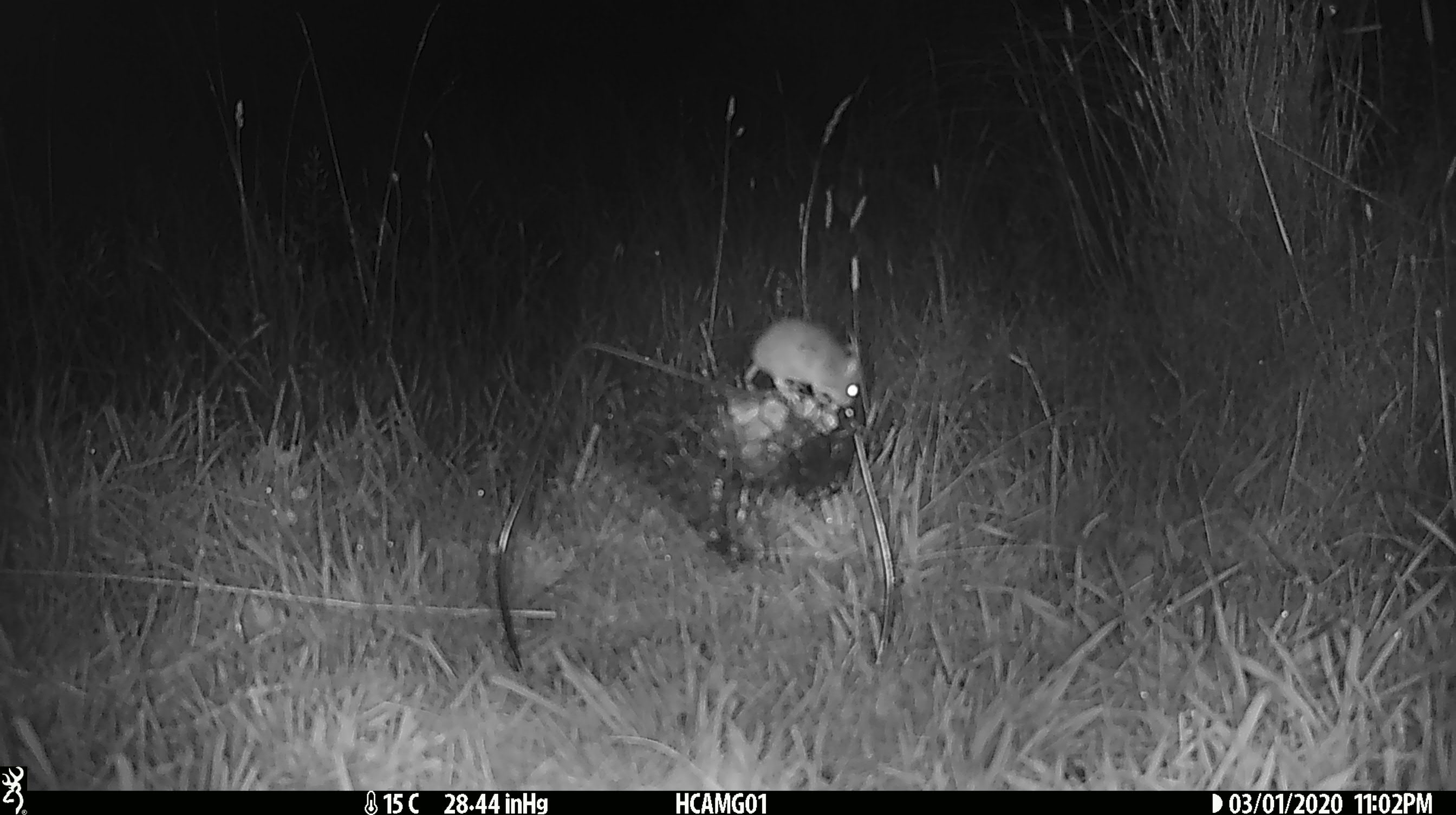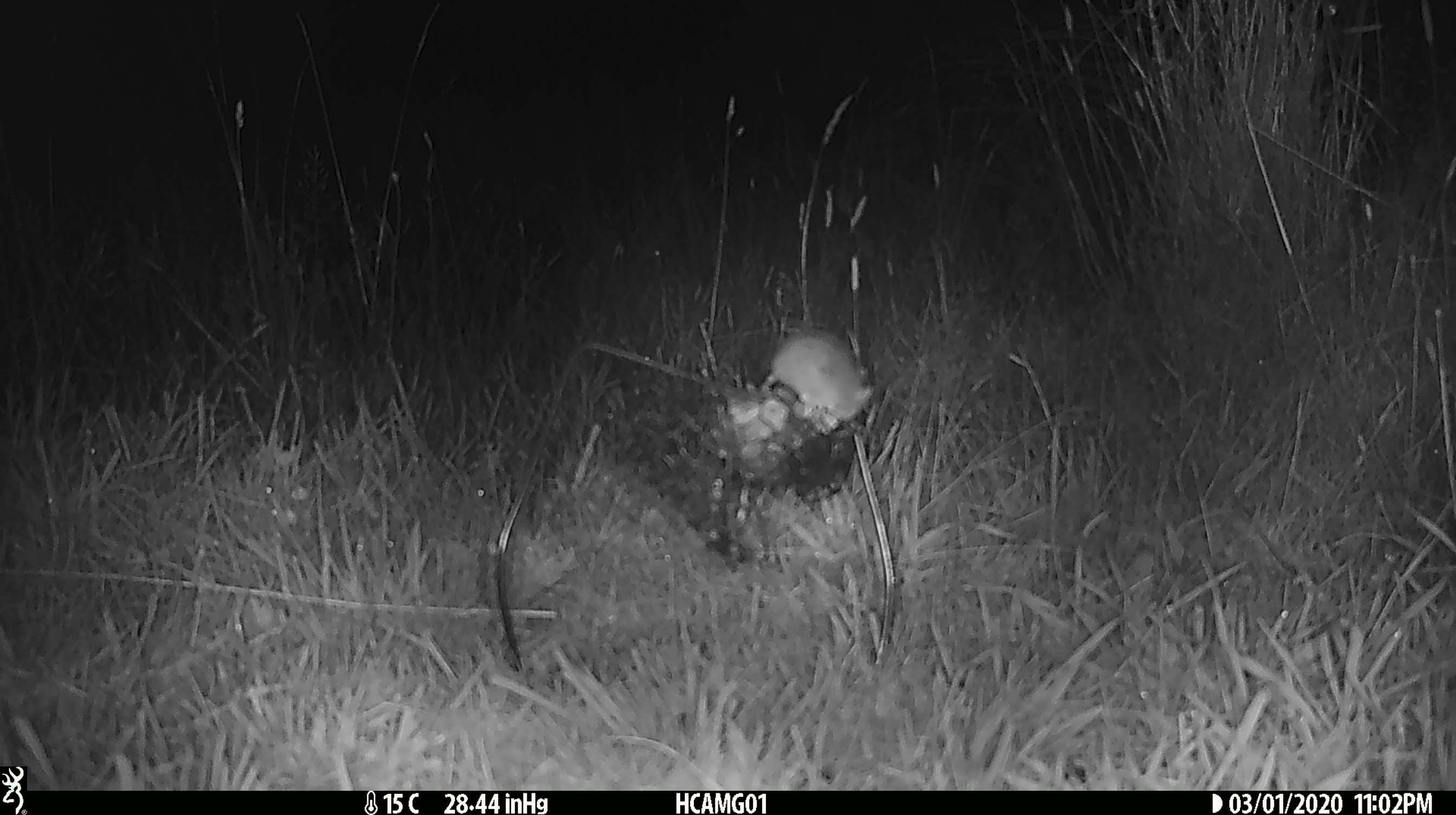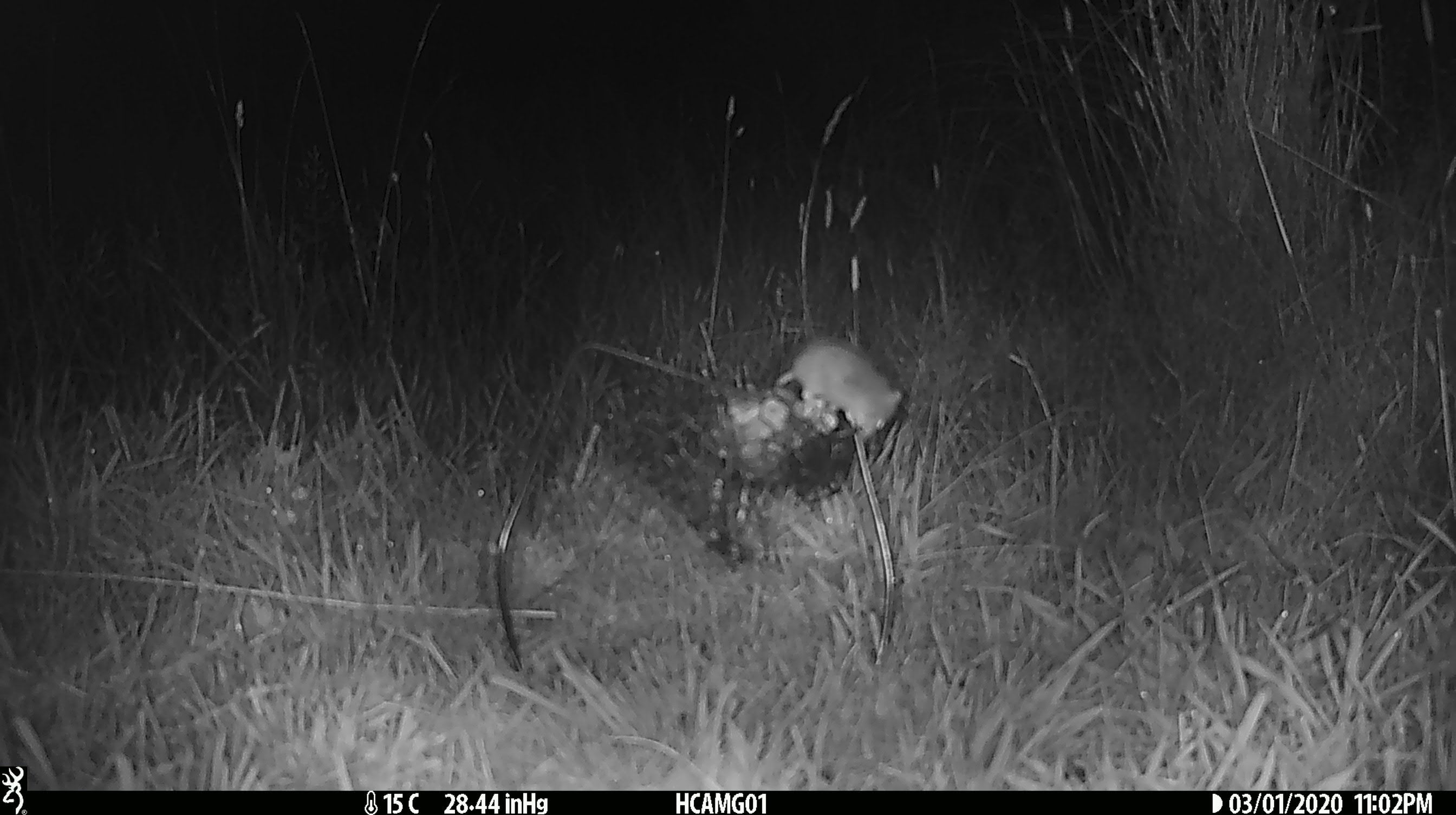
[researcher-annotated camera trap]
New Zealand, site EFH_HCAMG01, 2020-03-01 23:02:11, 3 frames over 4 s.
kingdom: Animalia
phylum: Chordata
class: Mammalia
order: Rodentia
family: Muridae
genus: Mus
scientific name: Mus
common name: mouse